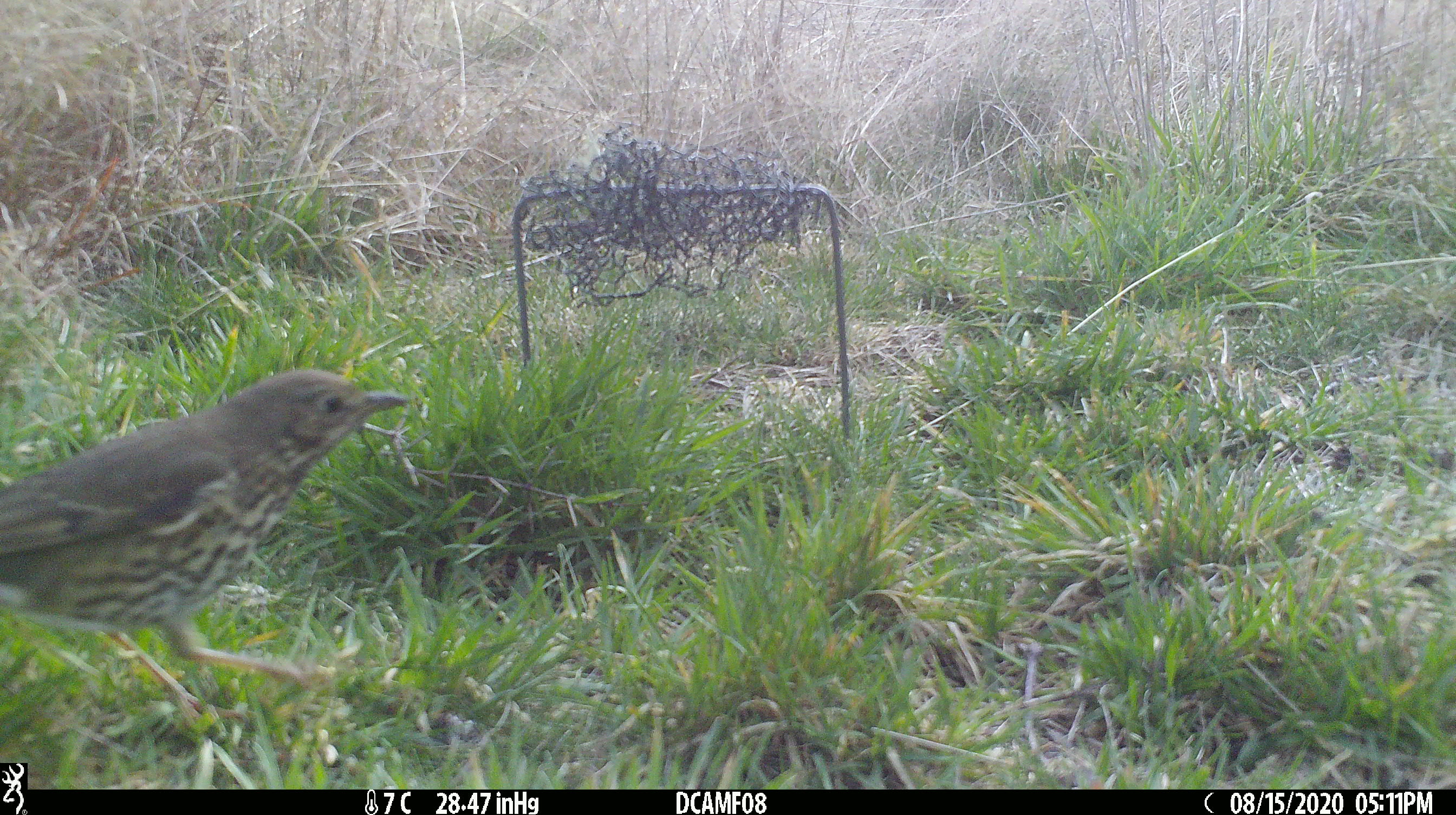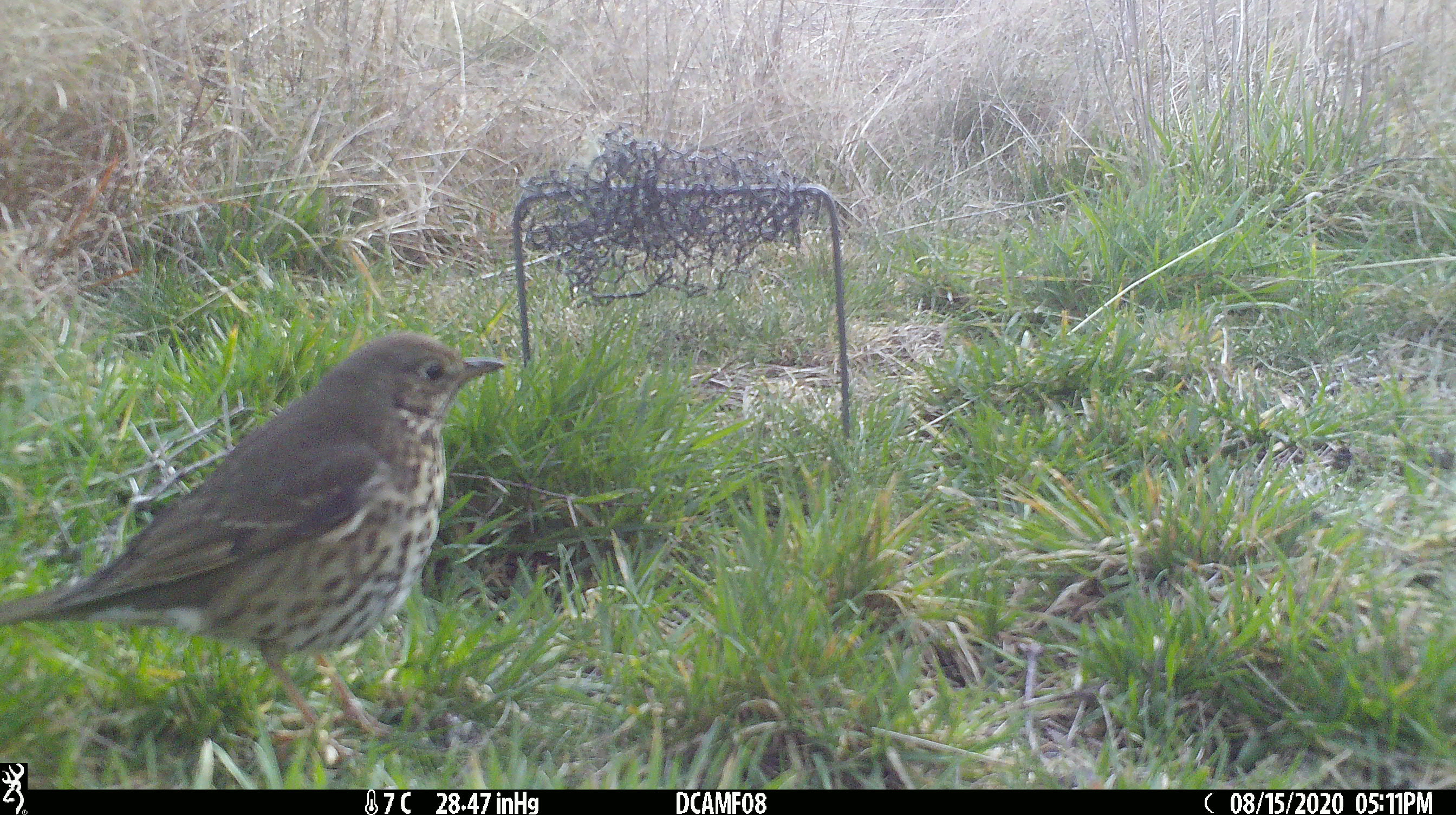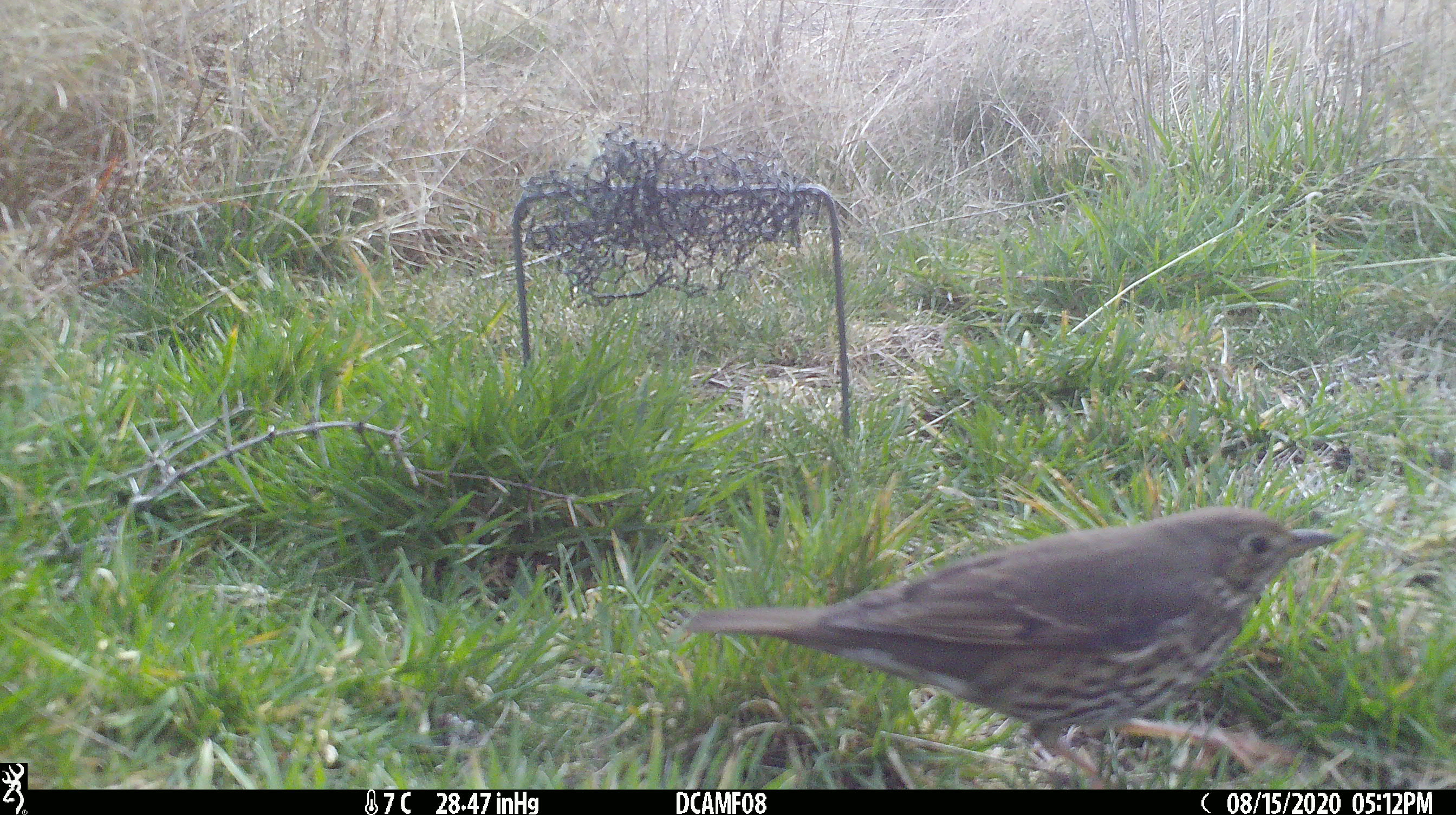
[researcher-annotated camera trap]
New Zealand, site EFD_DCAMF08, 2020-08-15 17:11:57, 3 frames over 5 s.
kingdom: Animalia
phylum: Chordata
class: Aves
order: Passeriformes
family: Turdidae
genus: Turdus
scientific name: Turdus philomelos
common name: song thrush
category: thrush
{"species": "thrush (song thrush) (Turdus philomelos)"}